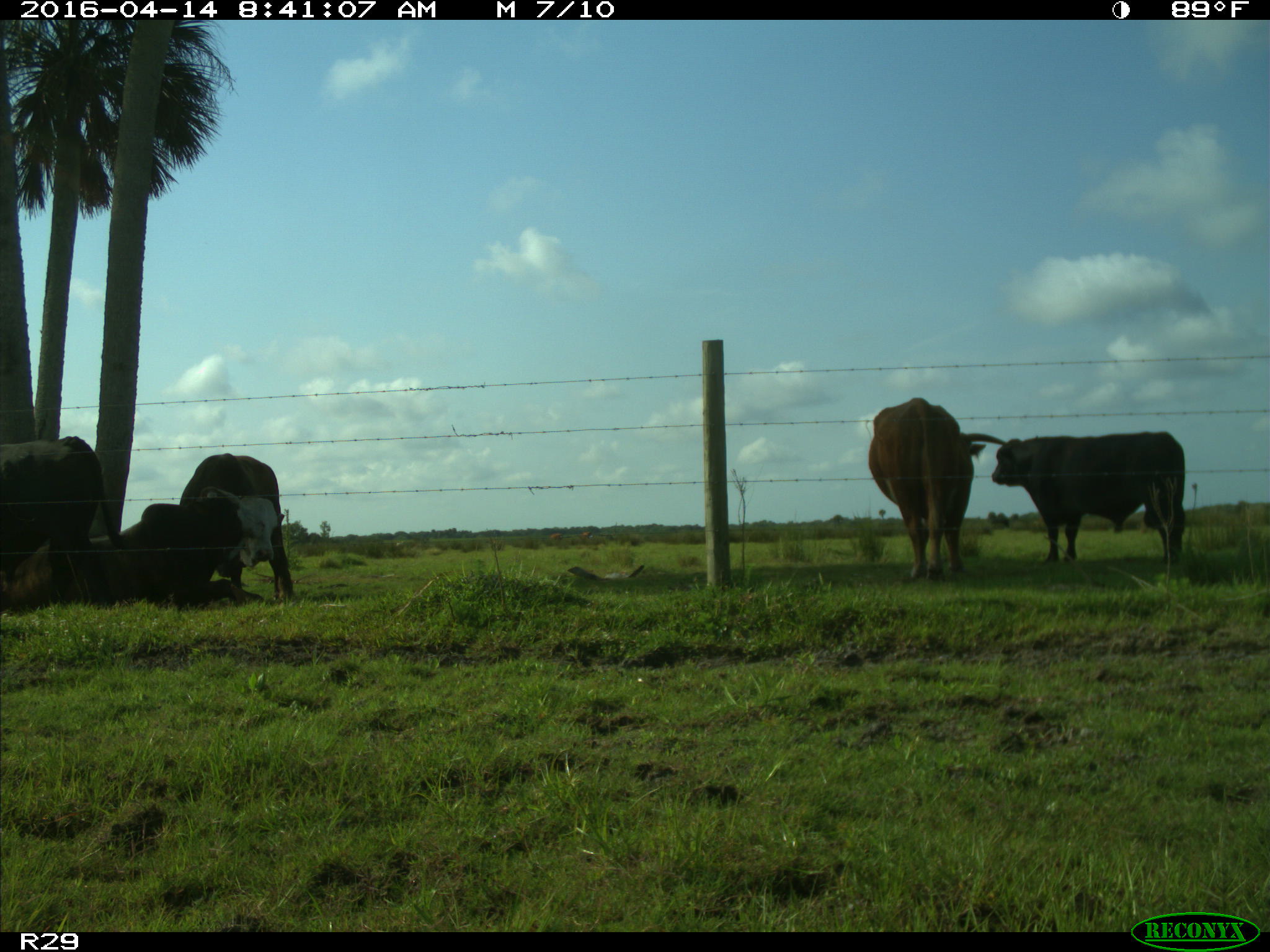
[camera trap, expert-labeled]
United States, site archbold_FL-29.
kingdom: Animalia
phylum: Chordata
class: Mammalia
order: Artiodactyla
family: Bovidae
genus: Bos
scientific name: Bos taurus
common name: domestic cow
Bos taurus (domestic cow).